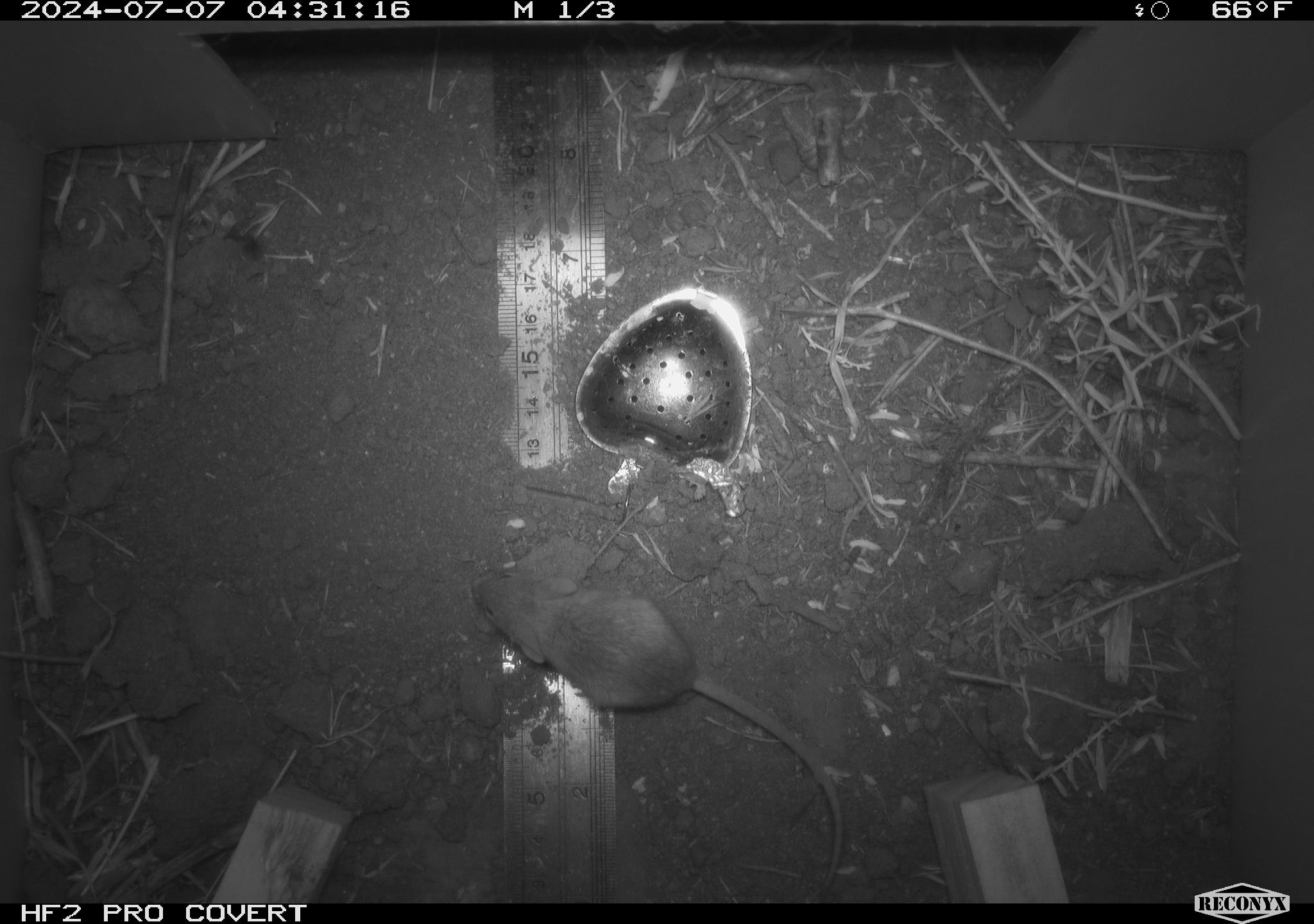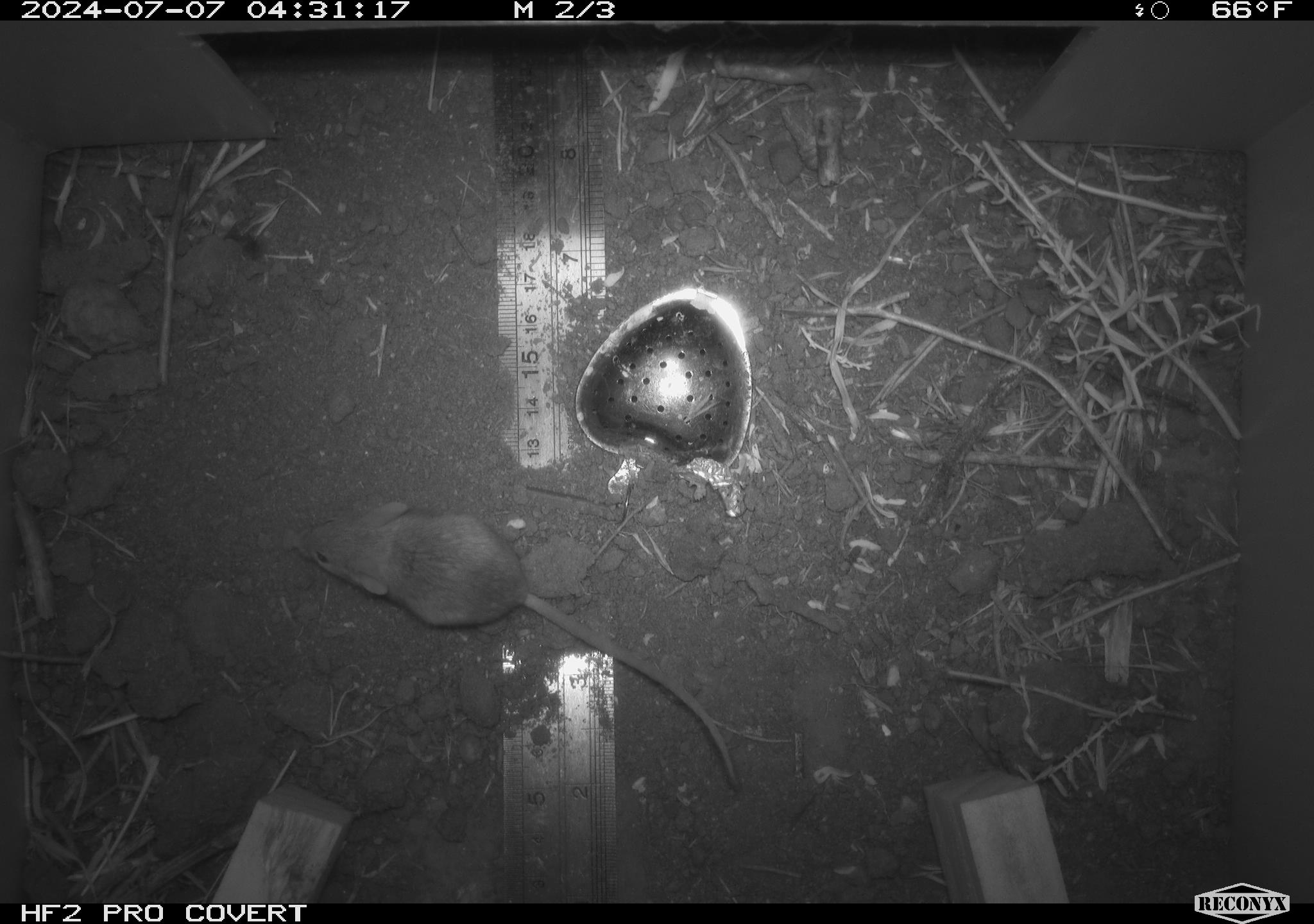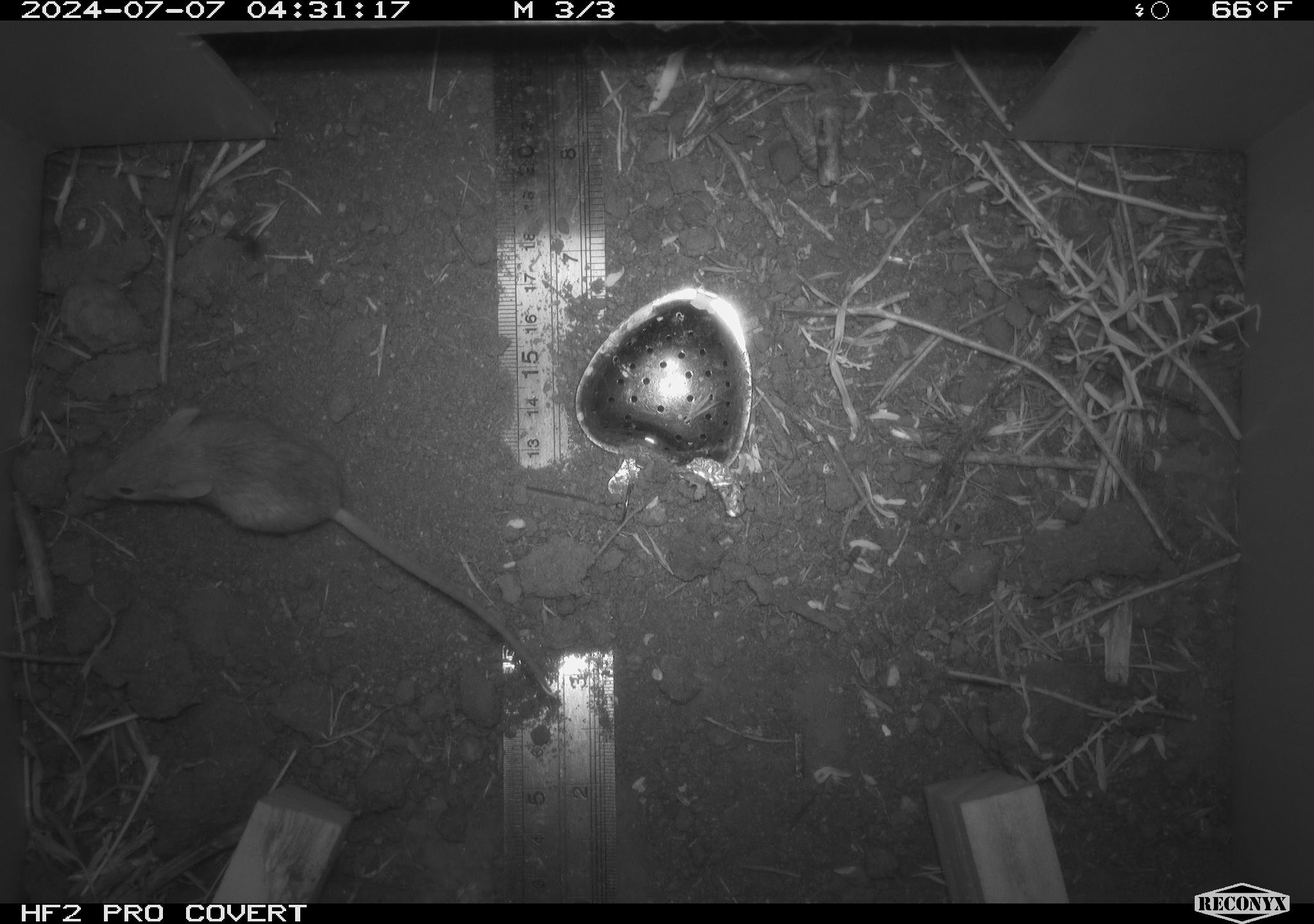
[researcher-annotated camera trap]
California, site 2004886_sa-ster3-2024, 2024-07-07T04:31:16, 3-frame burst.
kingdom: Animalia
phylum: Chordata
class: Mammalia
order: Rodentia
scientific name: Rodentia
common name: mouse species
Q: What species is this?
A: Mouse species (Rodentia).